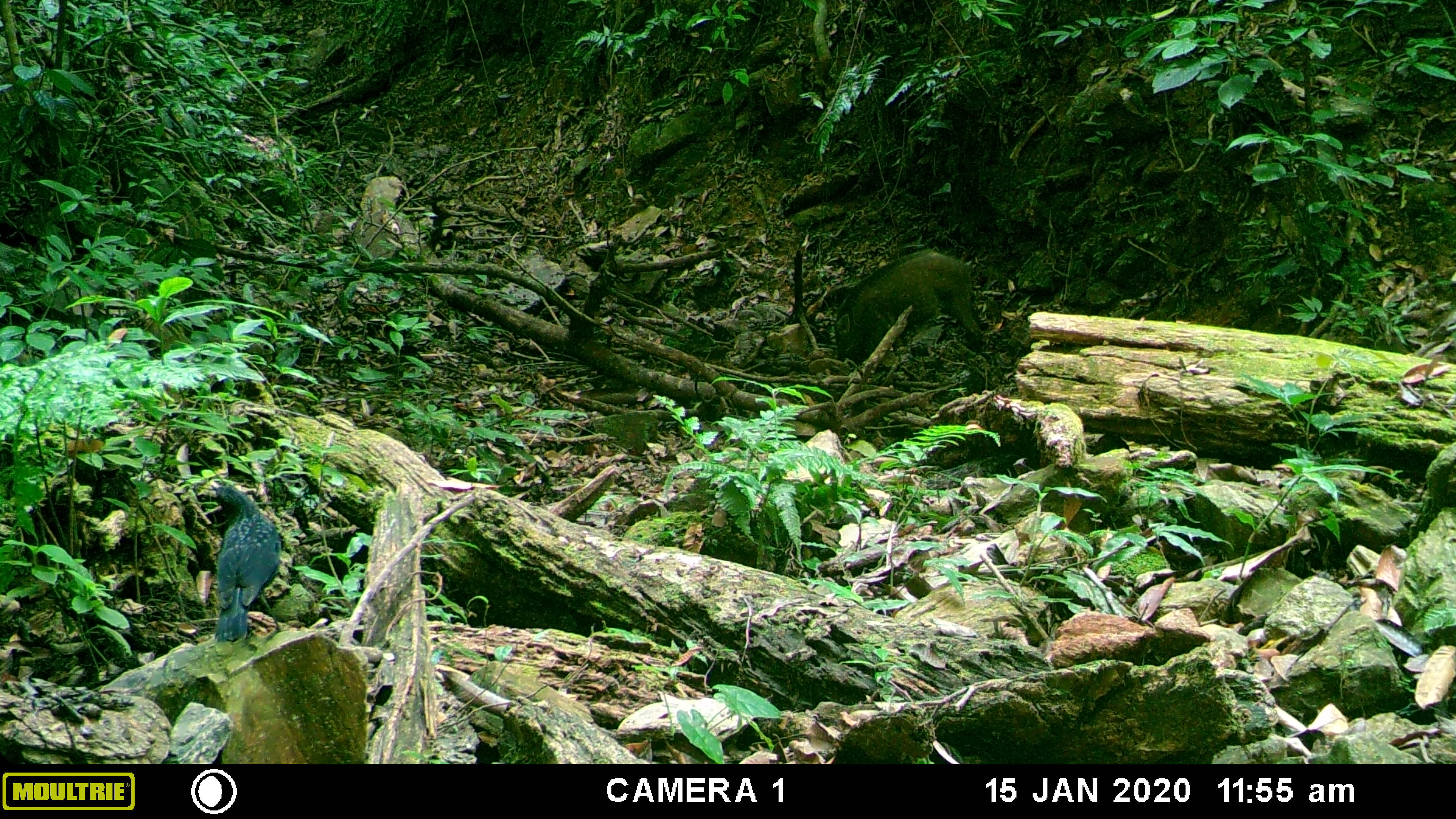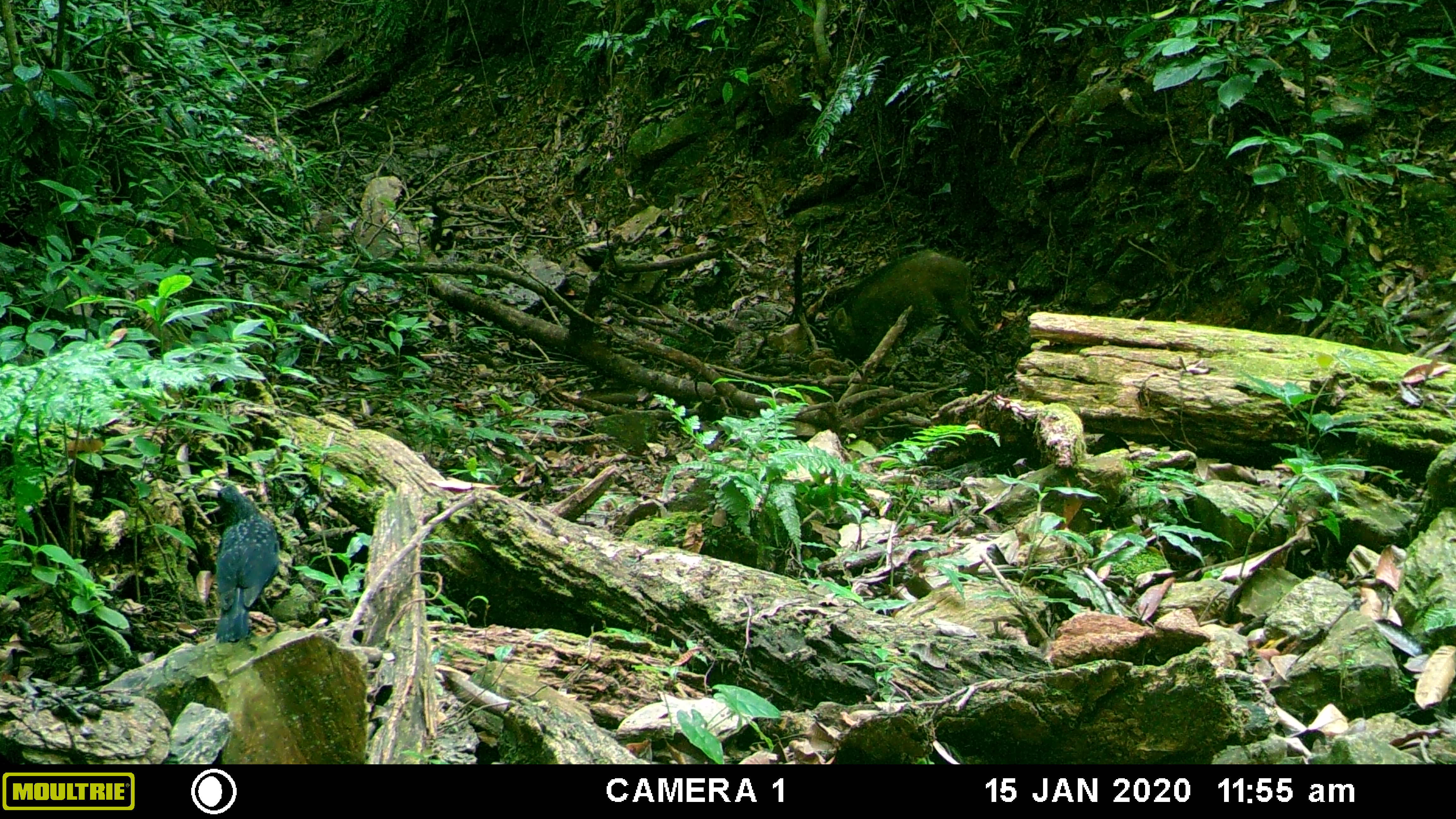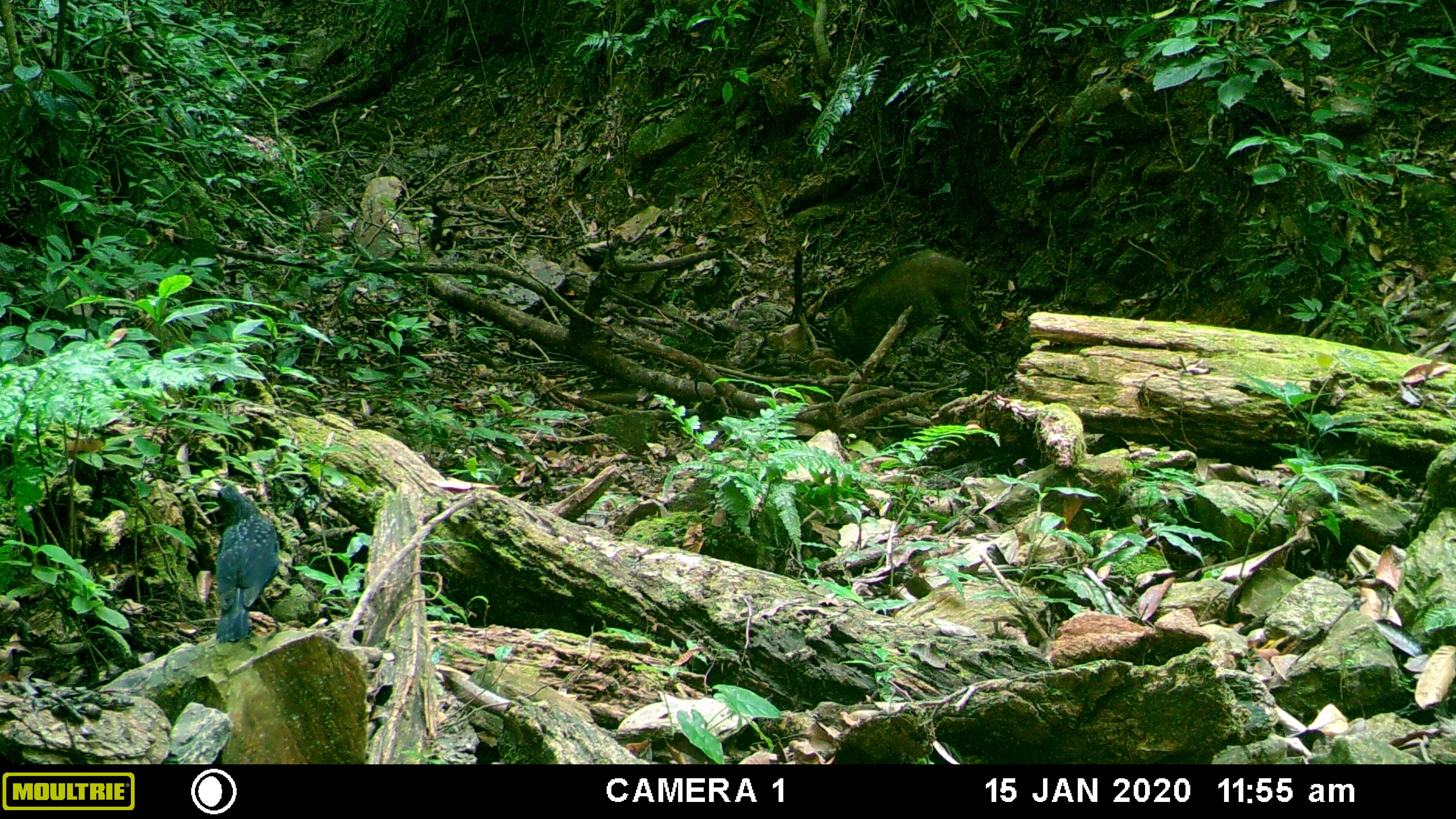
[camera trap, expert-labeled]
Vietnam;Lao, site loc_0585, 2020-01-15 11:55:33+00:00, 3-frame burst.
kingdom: Animalia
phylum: Chordata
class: Mammalia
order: Artiodactyla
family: Suidae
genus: Sus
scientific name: Sus scrofa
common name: eurasian wild pig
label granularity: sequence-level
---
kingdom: Animalia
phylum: Chordata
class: Aves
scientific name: Aves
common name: bird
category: unidentified bird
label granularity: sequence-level